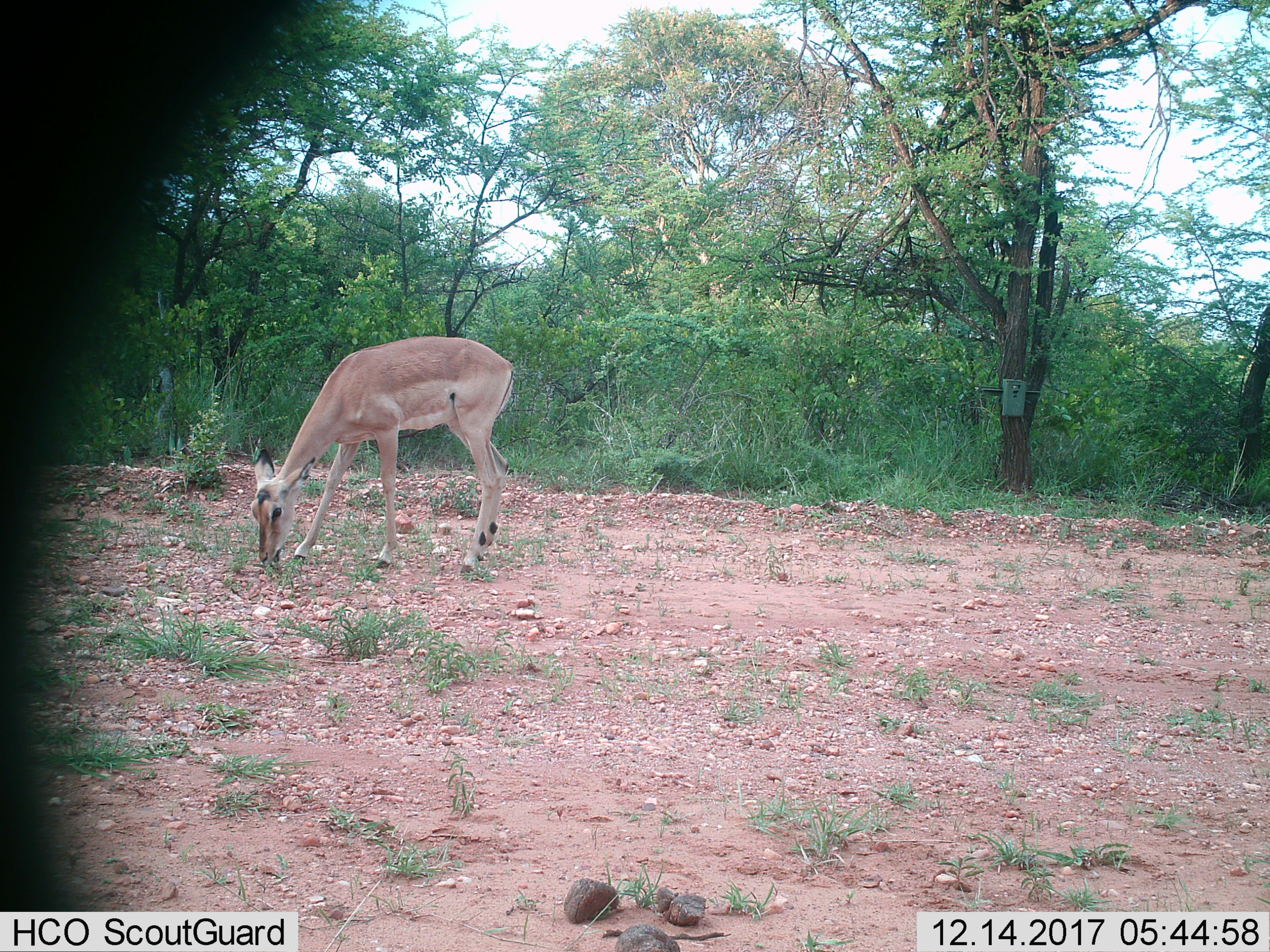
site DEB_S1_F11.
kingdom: Animalia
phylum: Chordata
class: Mammalia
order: Artiodactyla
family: Bovidae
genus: Aepyceros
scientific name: Aepyceros melampus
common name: impala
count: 1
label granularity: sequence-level